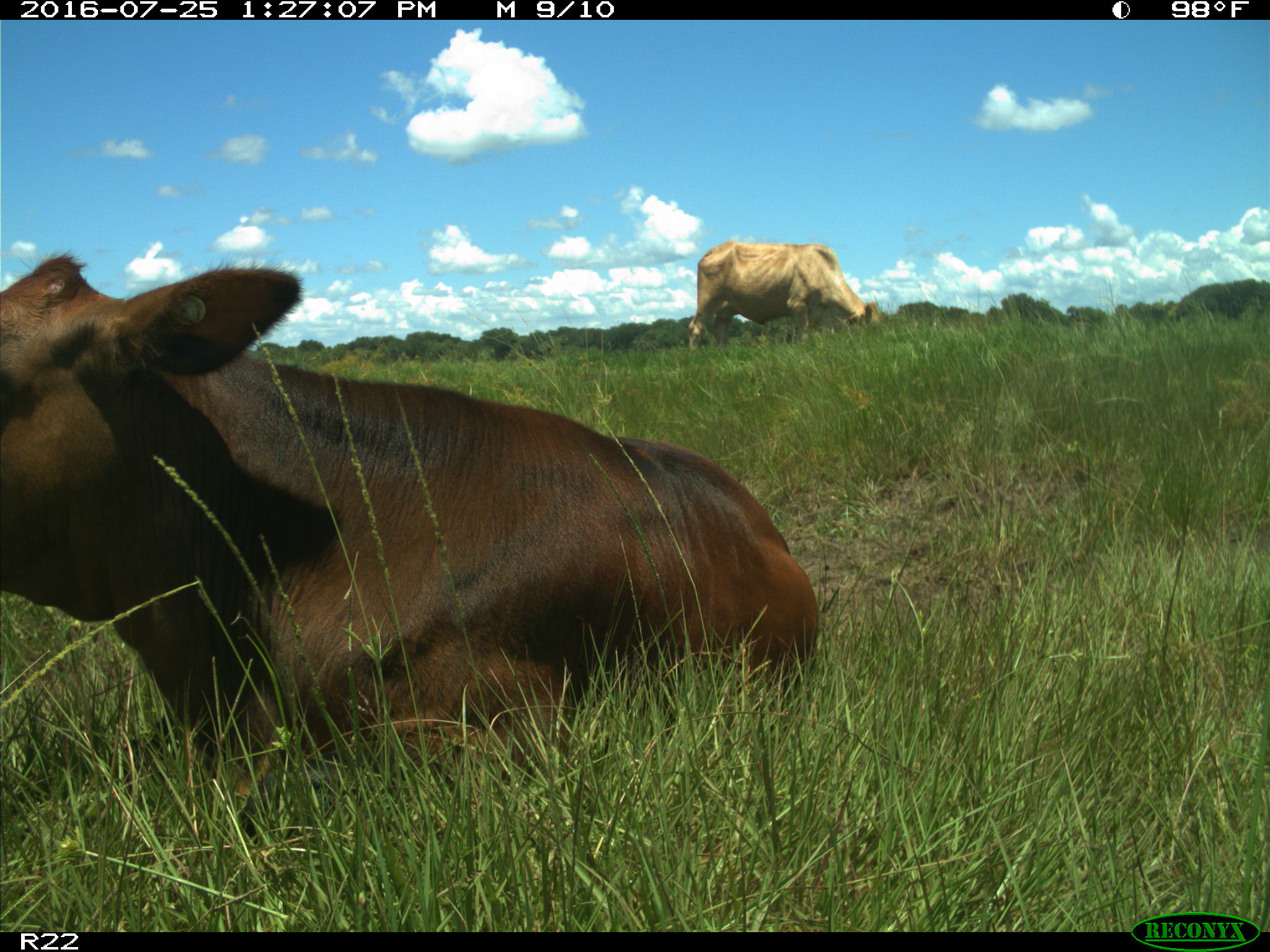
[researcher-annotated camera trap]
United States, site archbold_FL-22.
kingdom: Animalia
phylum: Chordata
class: Mammalia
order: Artiodactyla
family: Bovidae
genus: Bos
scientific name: Bos taurus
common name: domestic cow